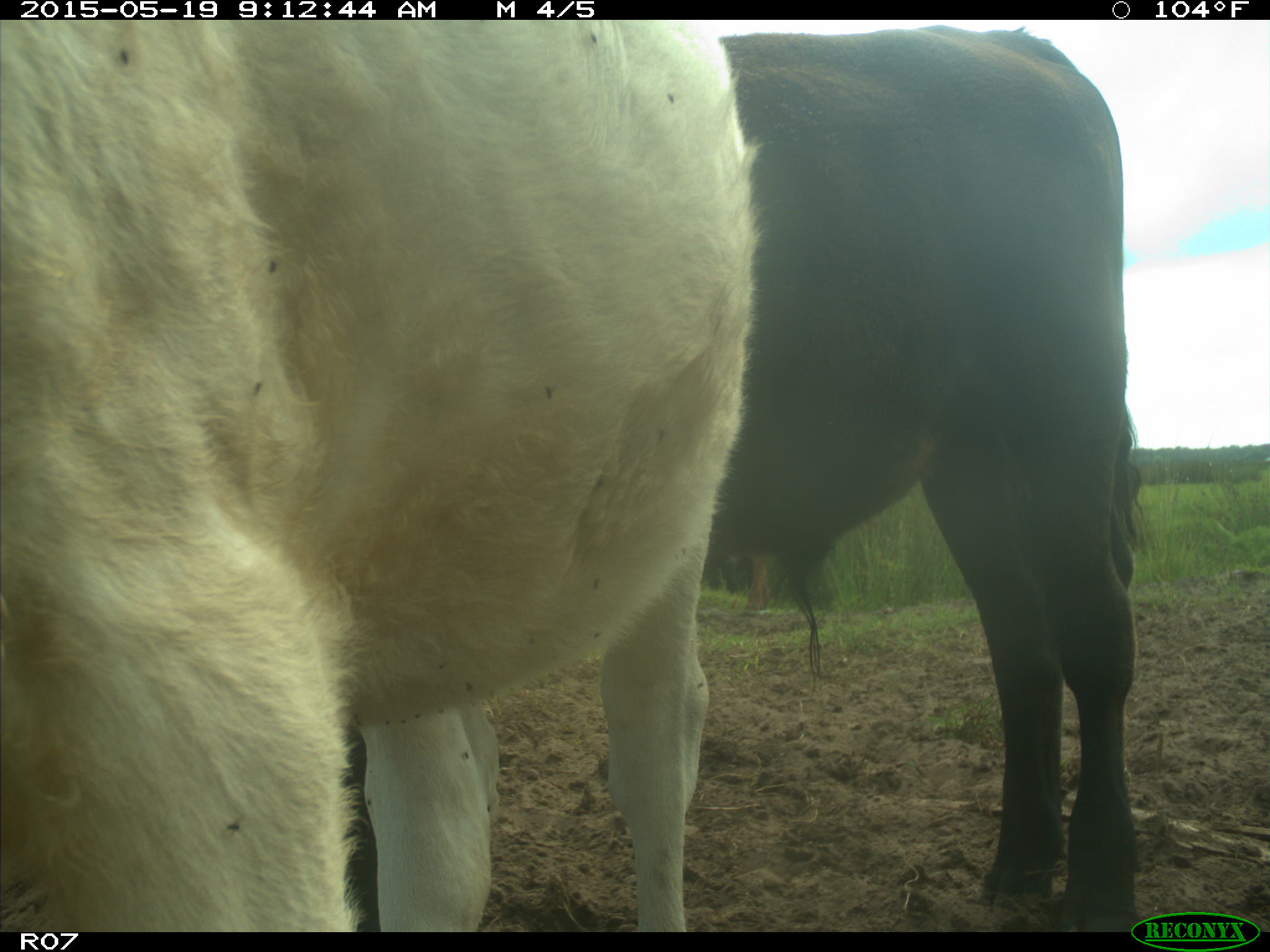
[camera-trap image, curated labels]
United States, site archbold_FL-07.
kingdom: Animalia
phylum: Chordata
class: Mammalia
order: Artiodactyla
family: Bovidae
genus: Bos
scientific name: Bos taurus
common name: domestic cow